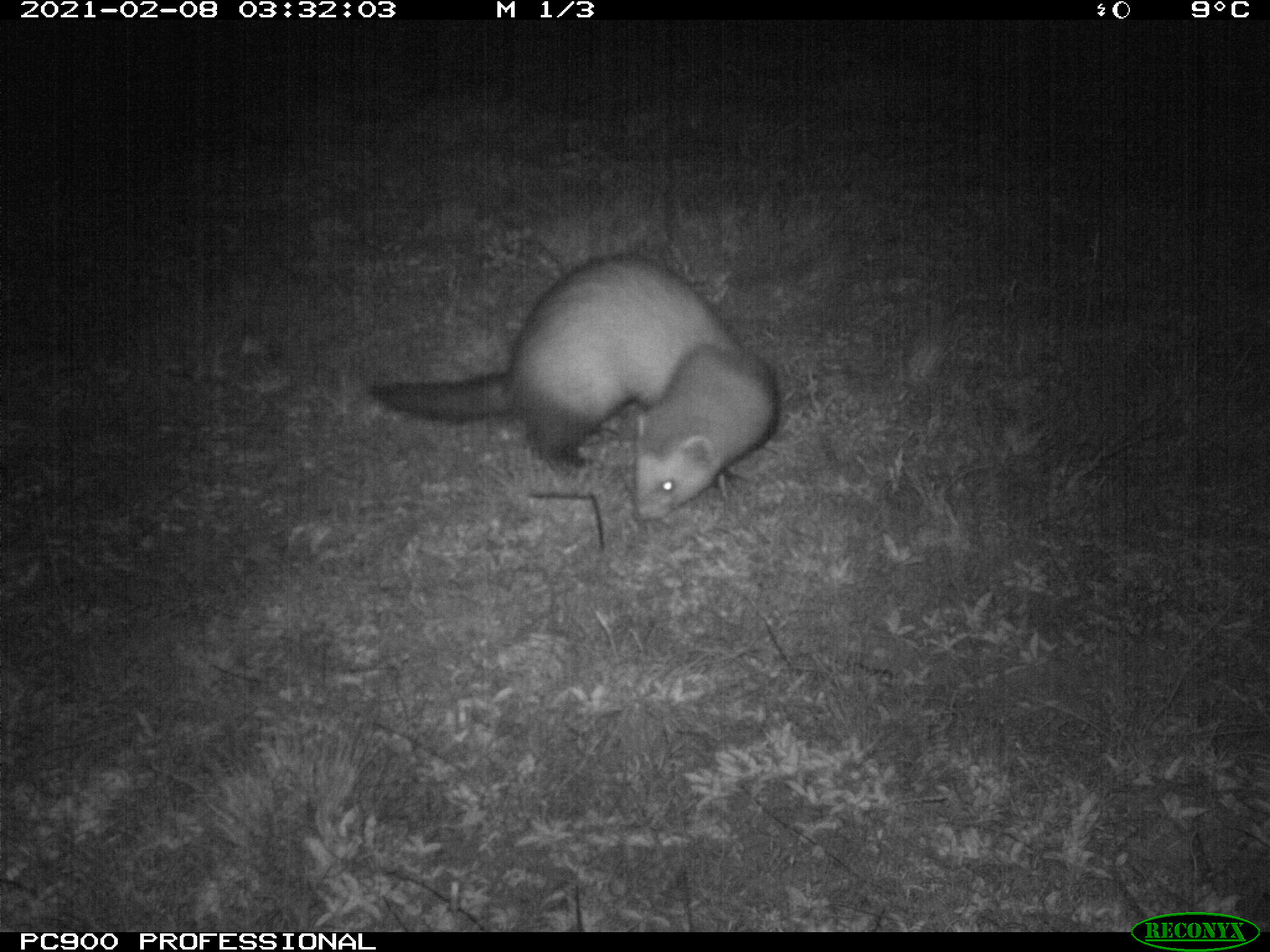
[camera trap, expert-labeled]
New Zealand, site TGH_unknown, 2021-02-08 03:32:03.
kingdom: Animalia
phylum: Chordata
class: Mammalia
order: Carnivora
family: Mustelidae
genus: Mustela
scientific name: Mustela furo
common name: ferret